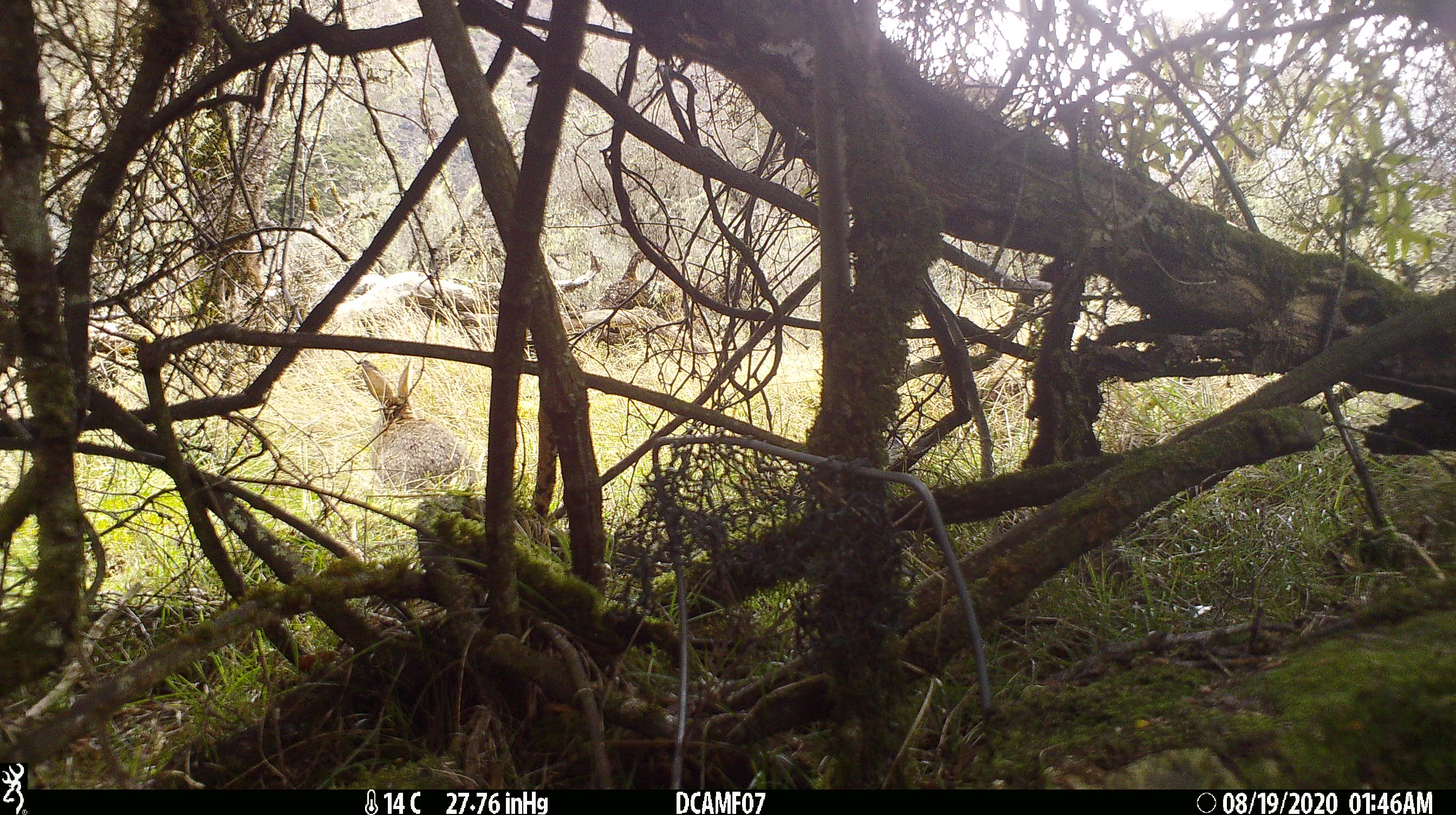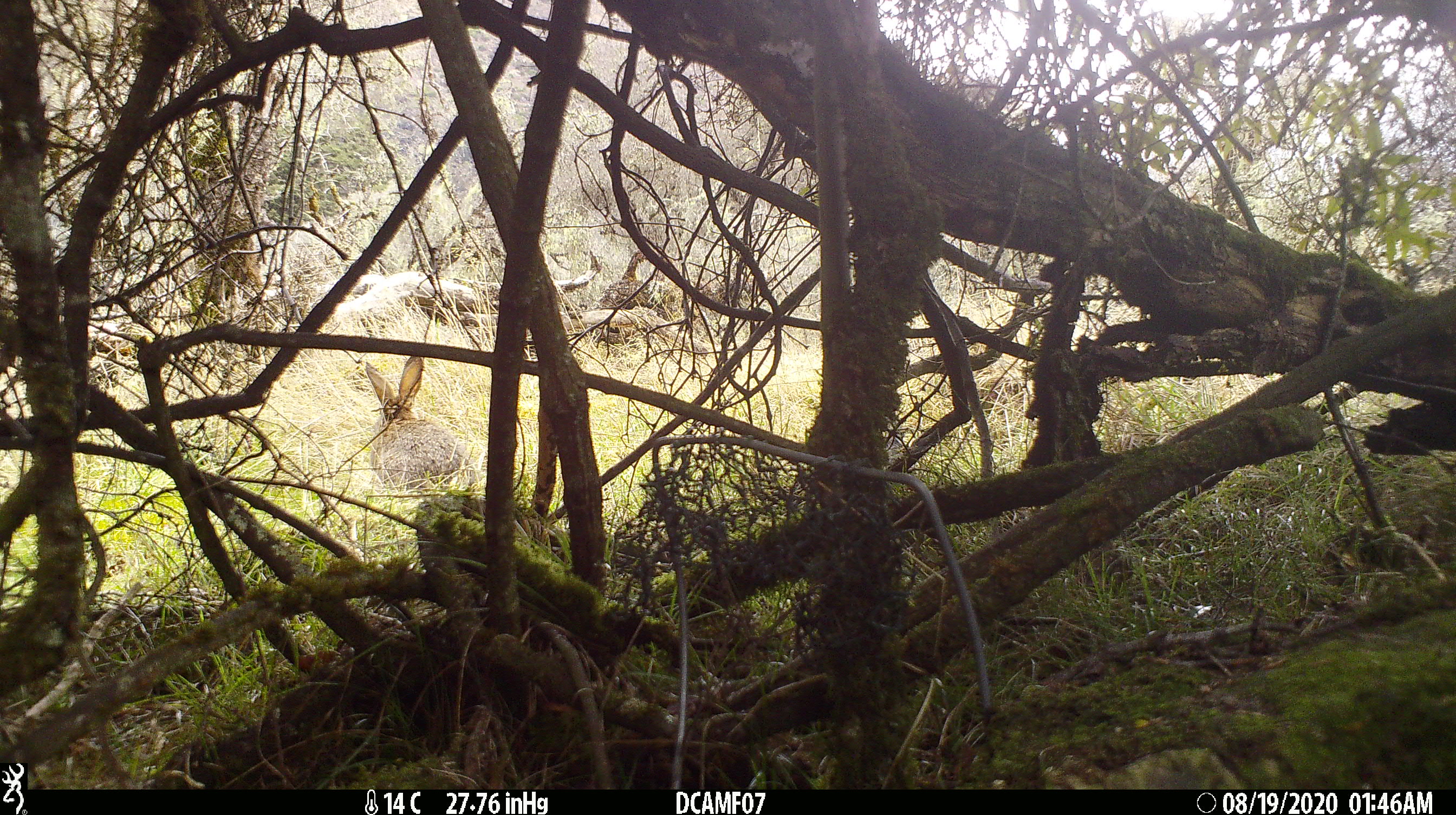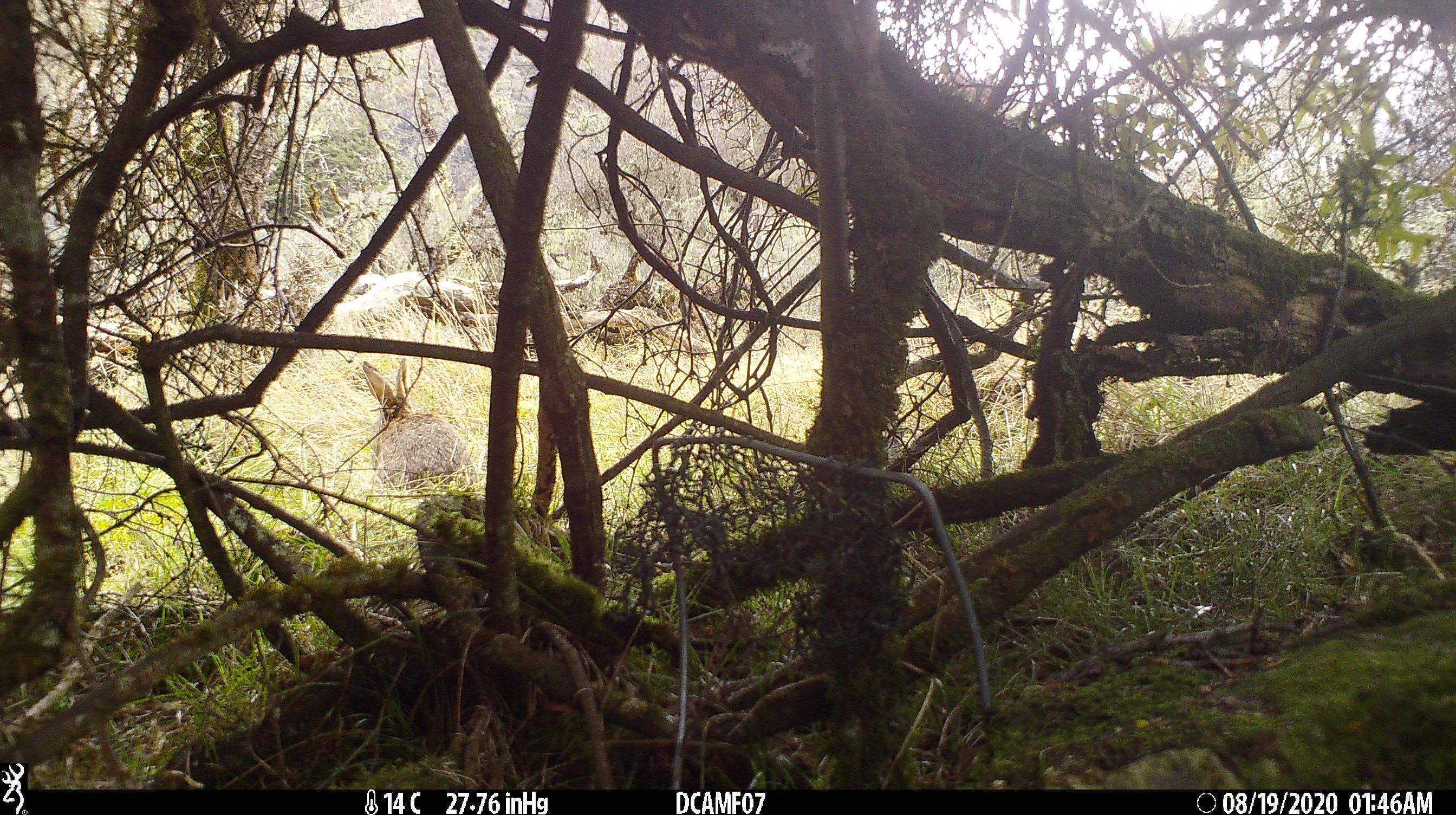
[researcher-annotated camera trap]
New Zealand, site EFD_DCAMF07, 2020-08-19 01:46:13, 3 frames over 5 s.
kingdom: Animalia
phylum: Chordata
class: Mammalia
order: Lagomorpha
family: Leporidae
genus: Oryctolagus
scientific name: Oryctolagus cuniculus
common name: european rabbit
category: rabbit